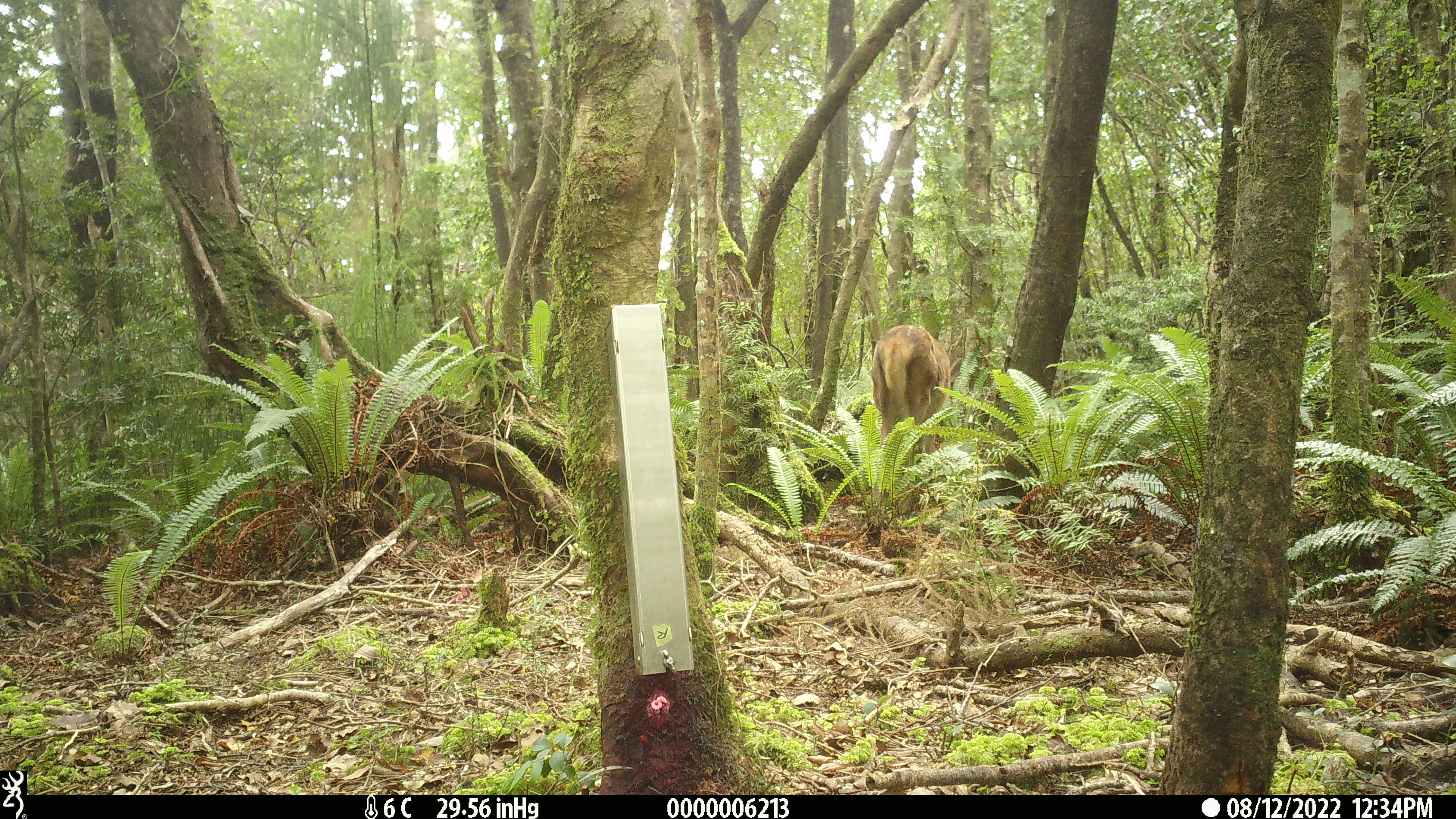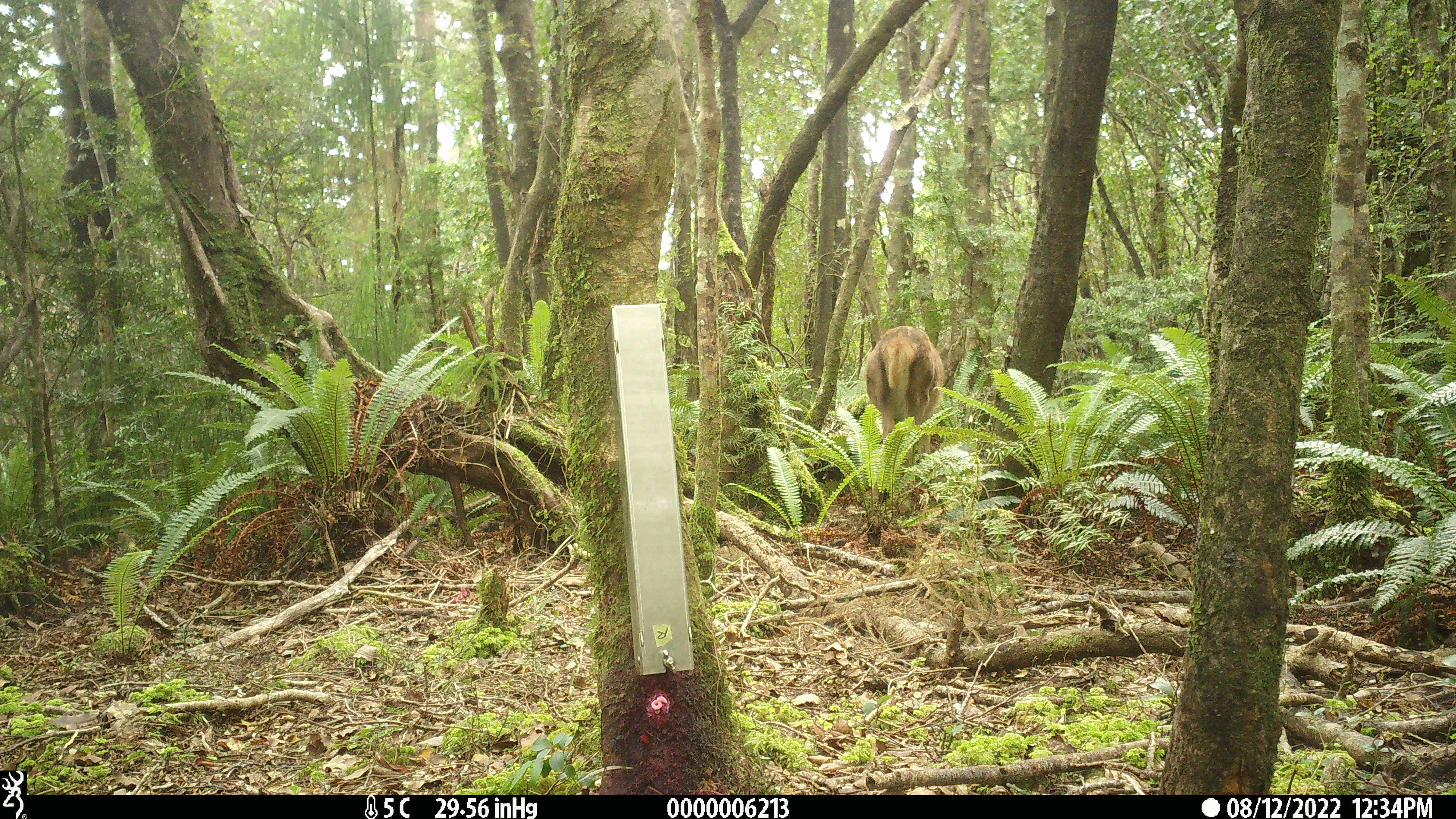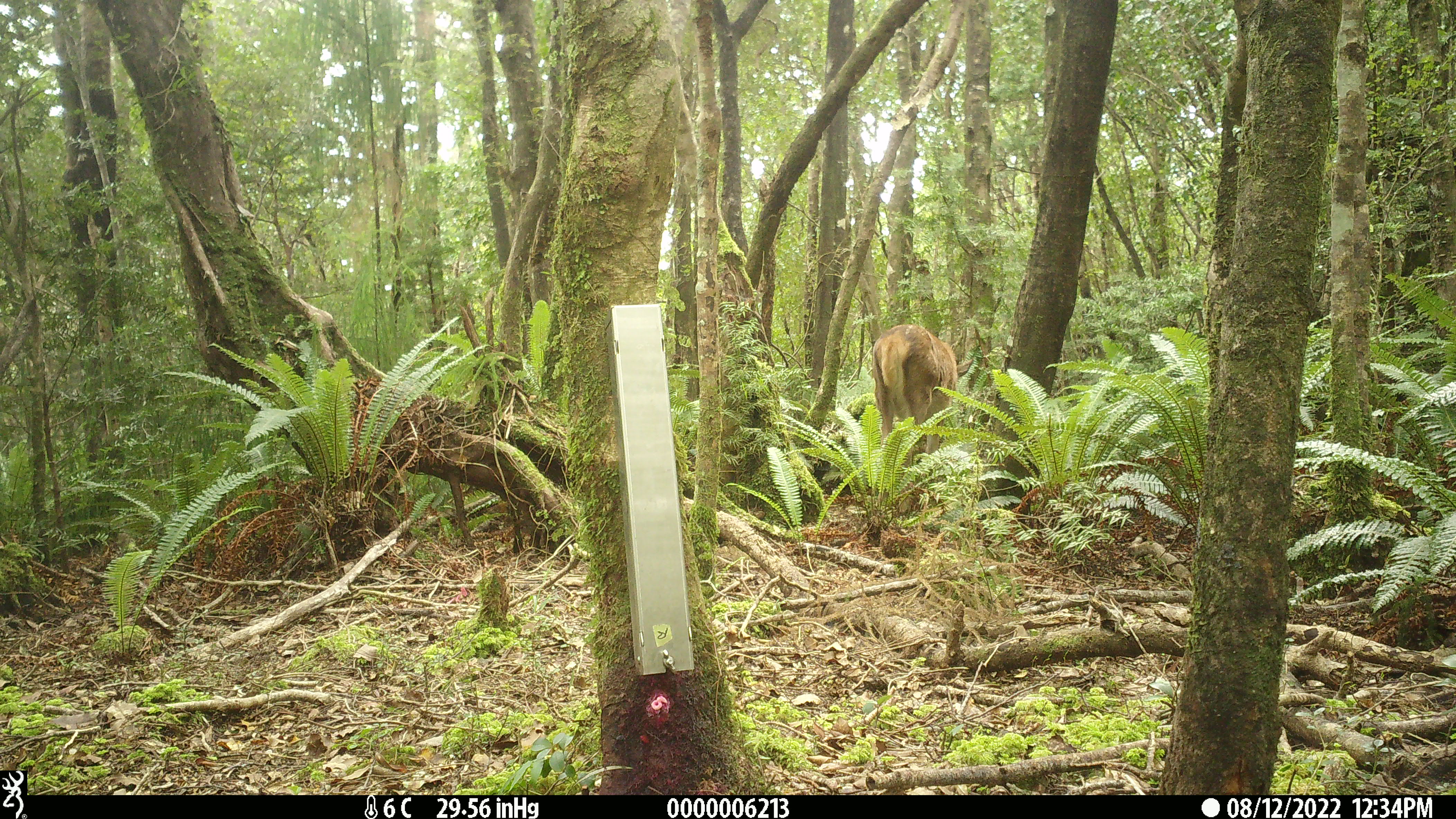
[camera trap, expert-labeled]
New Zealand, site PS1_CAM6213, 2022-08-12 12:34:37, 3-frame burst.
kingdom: Animalia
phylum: Chordata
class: Mammalia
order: Artiodactyla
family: Cervidae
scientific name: Cervidae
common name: deer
Deer (Cervidae).